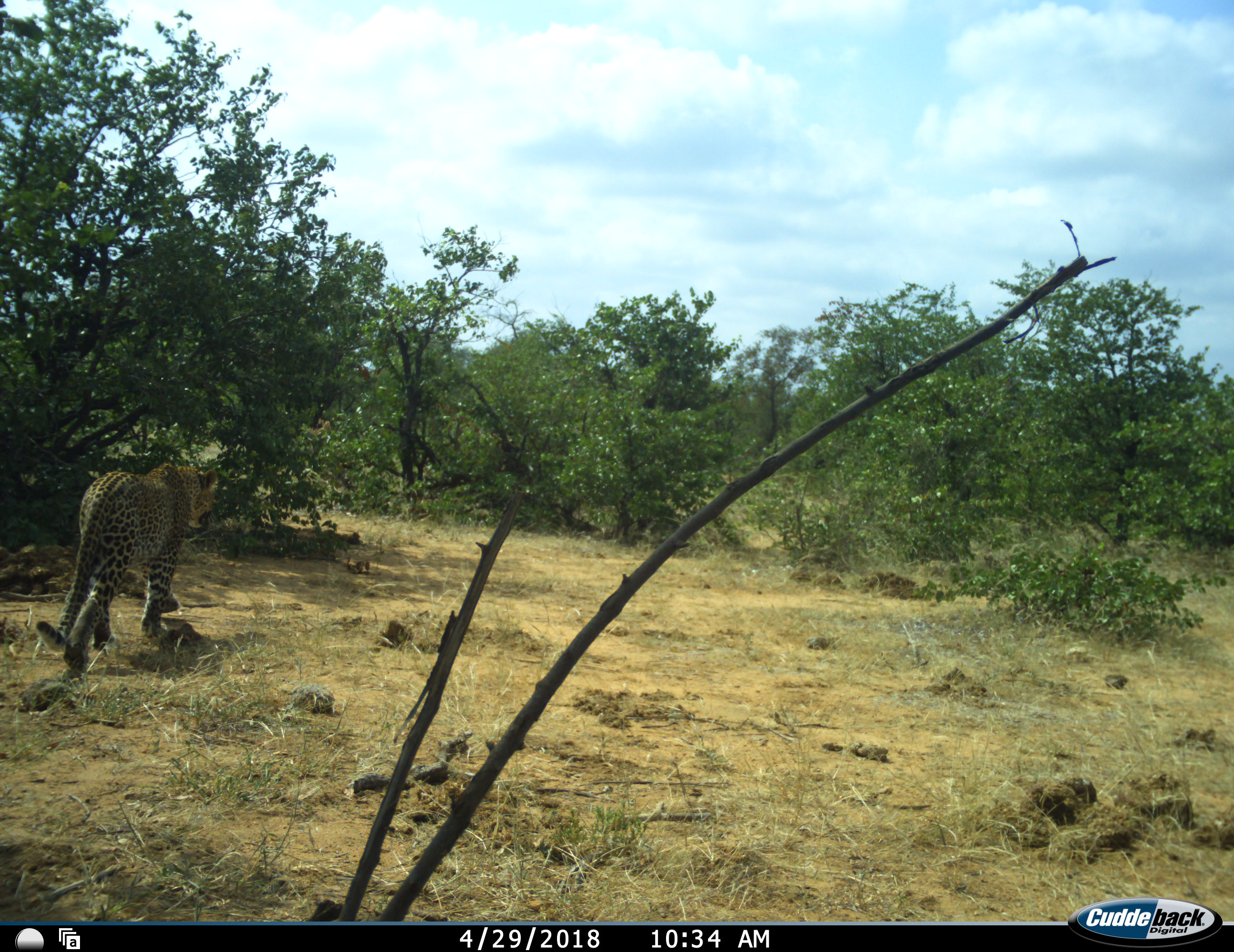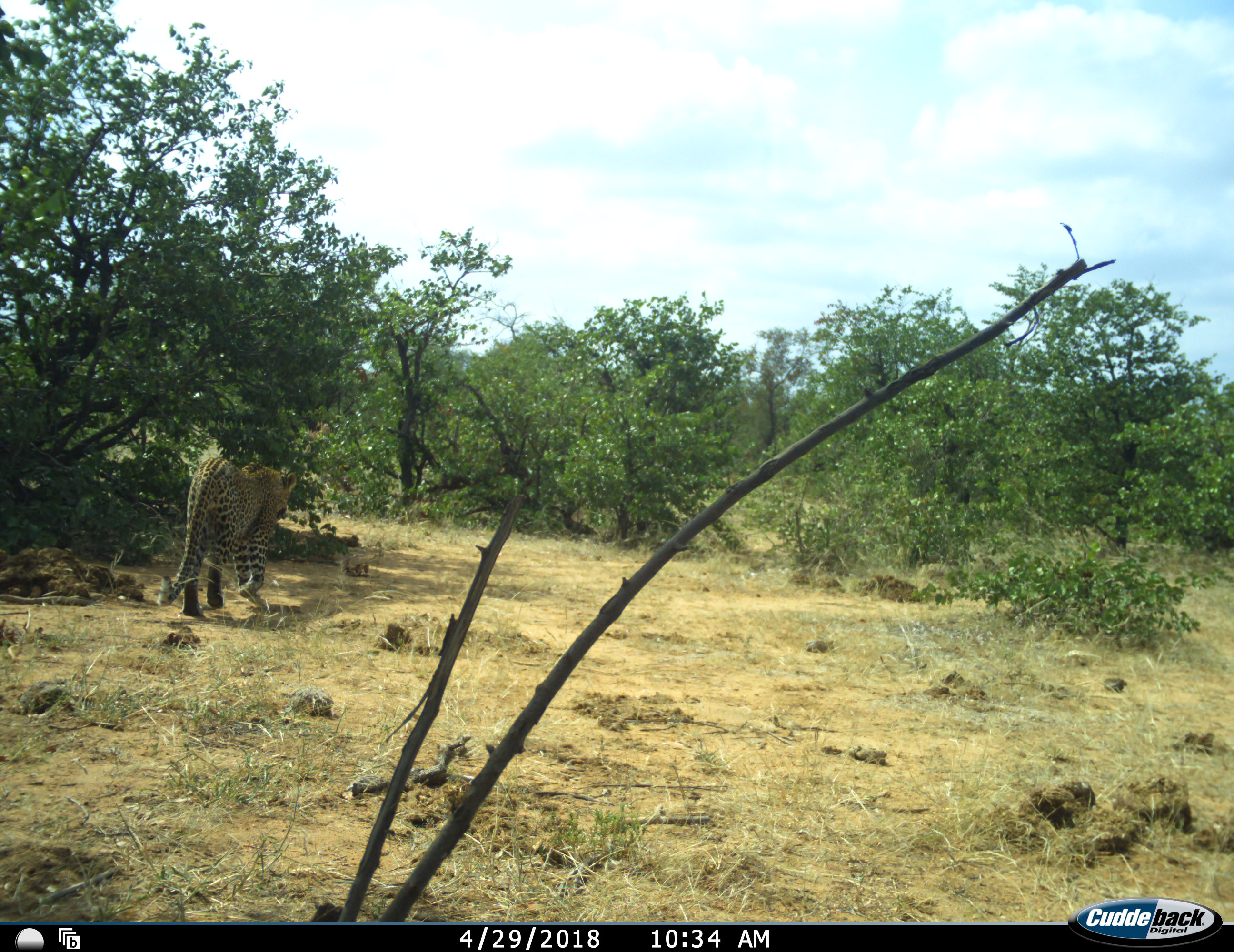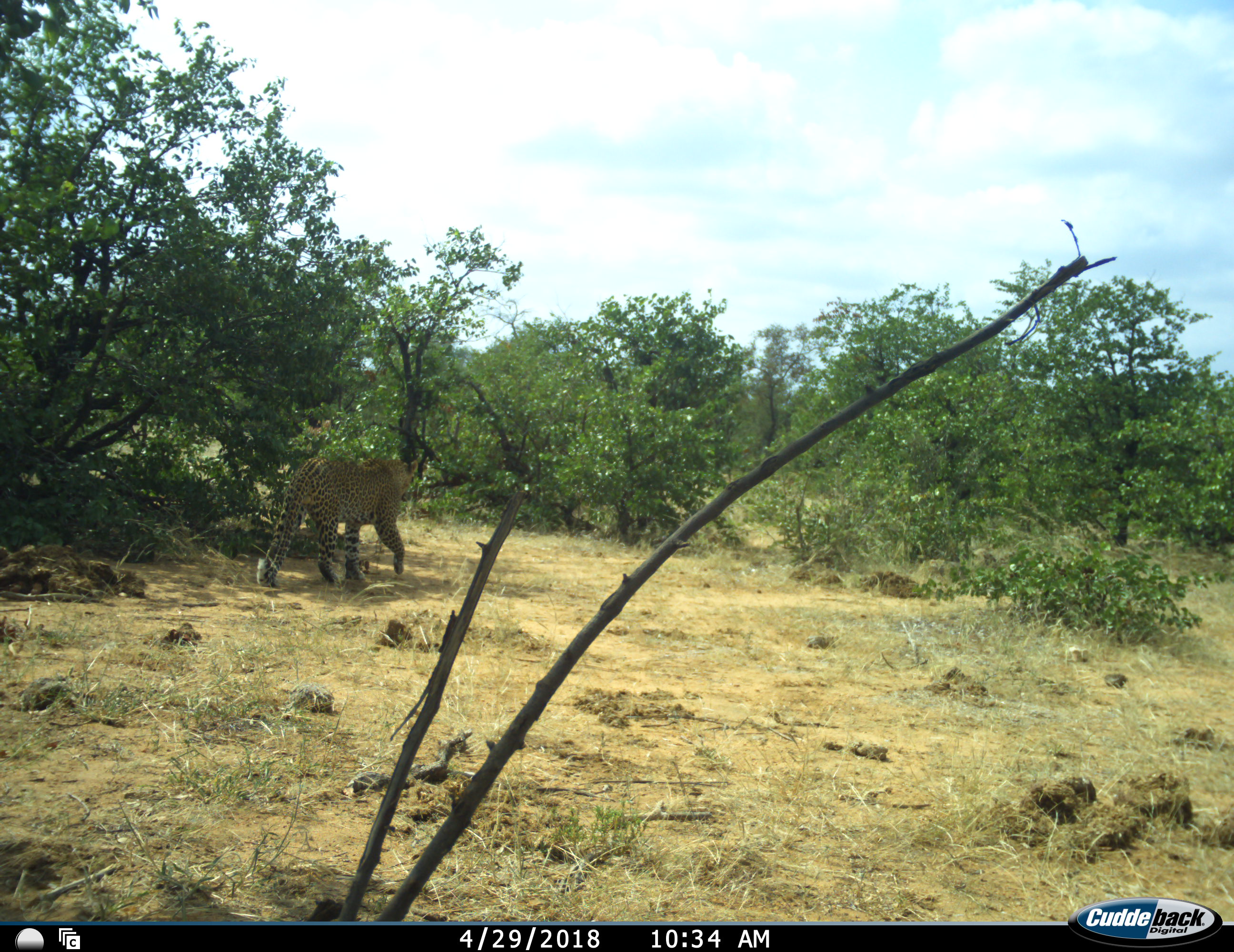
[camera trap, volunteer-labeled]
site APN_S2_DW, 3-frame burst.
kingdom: Animalia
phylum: Chordata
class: Mammalia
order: Carnivora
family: Felidae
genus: Panthera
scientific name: Panthera pardus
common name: leopard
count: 1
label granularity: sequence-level